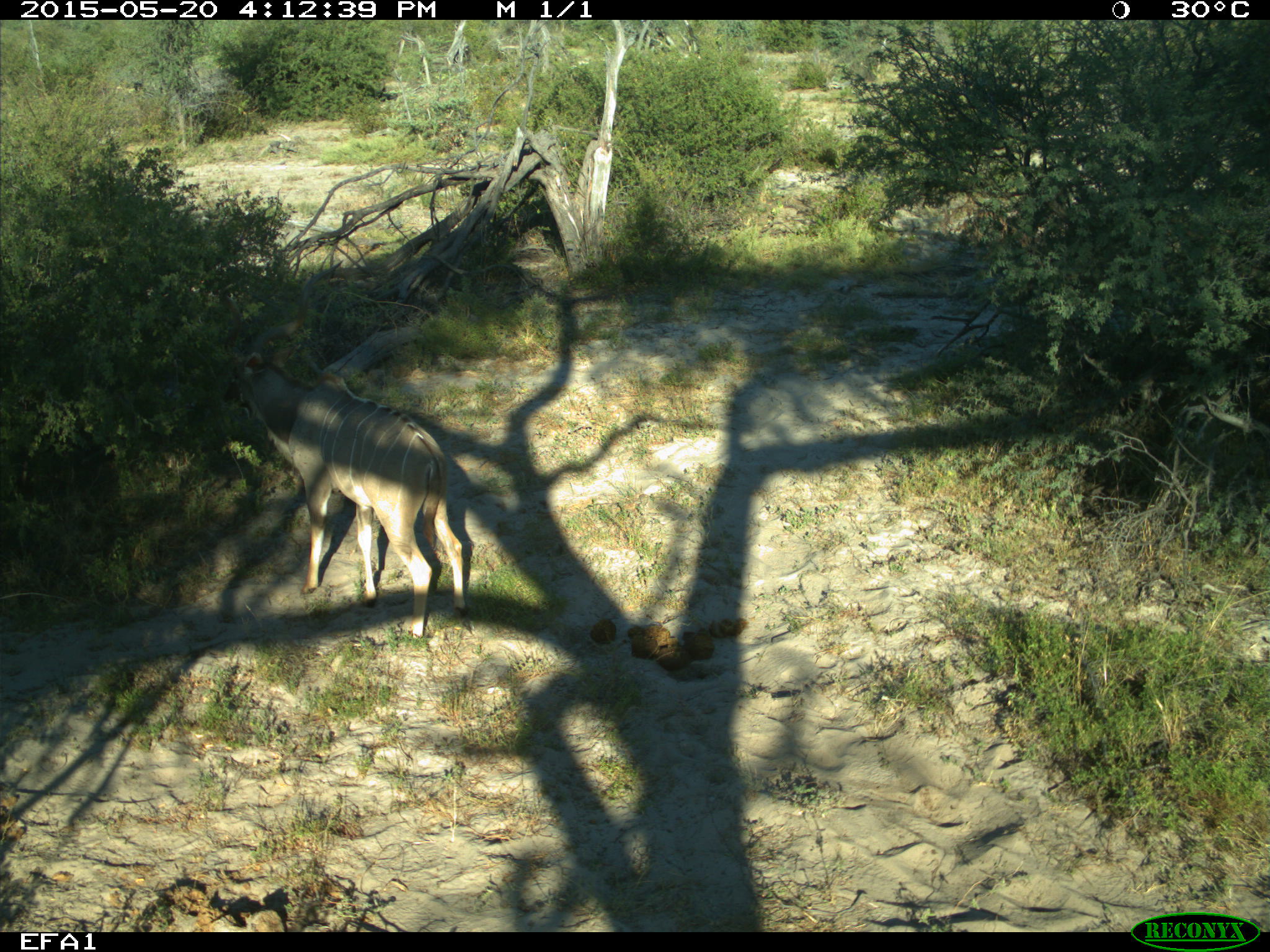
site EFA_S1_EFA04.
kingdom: Animalia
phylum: Chordata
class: Mammalia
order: Artiodactyla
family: Bovidae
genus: Aepyceros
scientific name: Aepyceros melampus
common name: impala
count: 1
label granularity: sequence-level